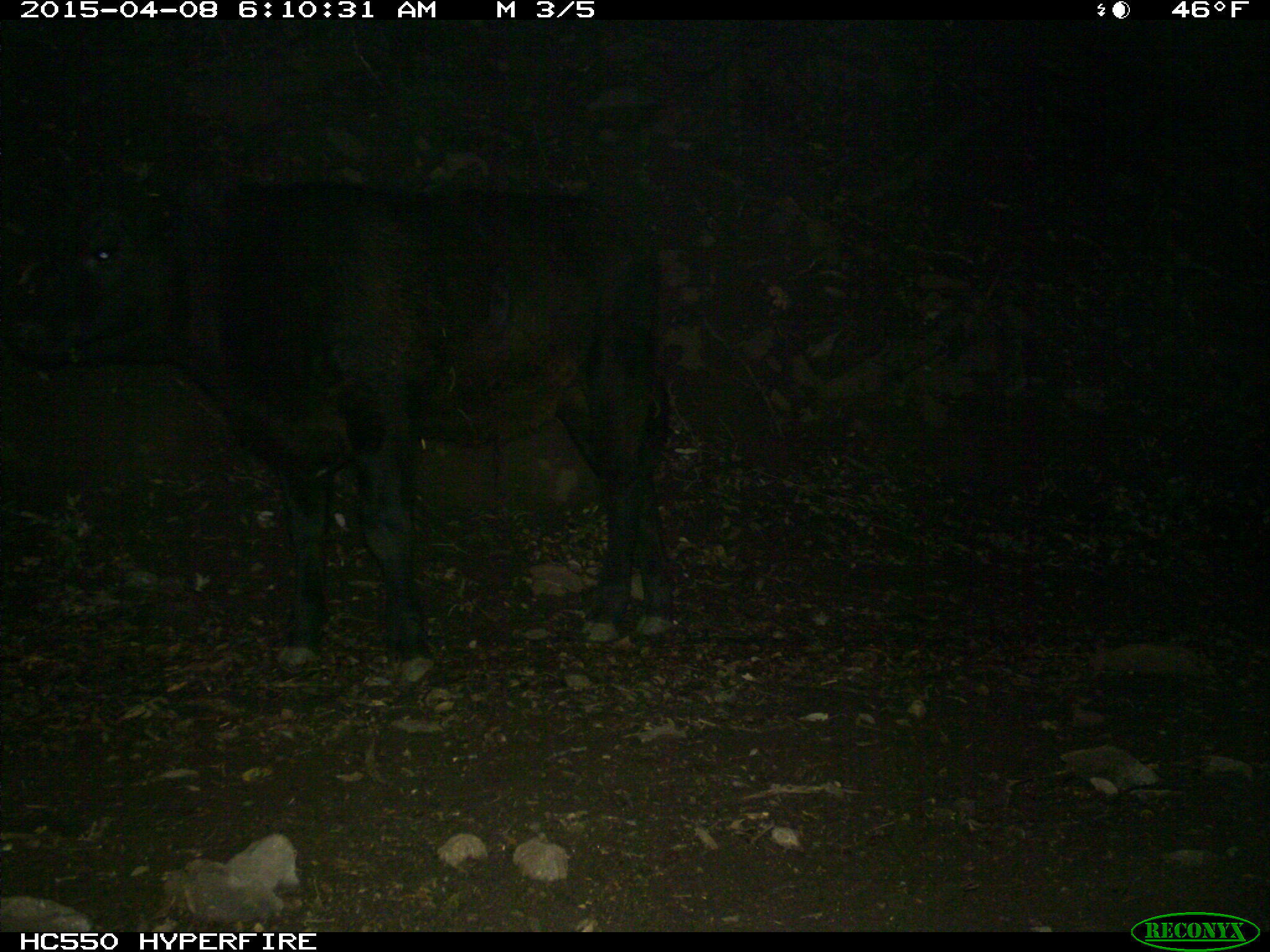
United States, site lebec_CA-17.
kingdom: Animalia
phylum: Chordata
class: Mammalia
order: Artiodactyla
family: Bovidae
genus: Bos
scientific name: Bos taurus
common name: domestic cow